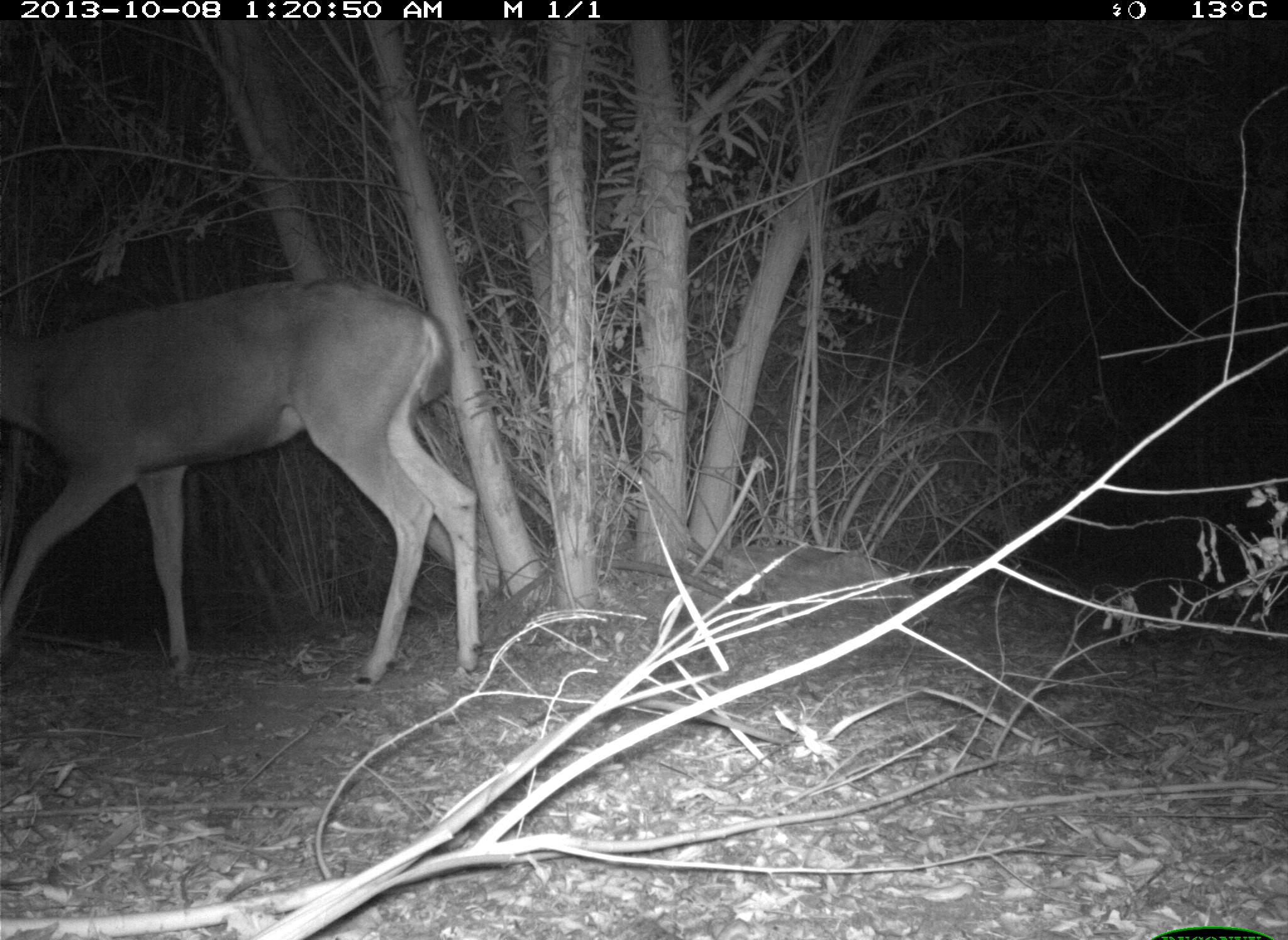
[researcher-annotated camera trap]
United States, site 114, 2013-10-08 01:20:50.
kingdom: Animalia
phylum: Chordata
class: Mammalia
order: Artiodactyla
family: Cervidae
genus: Odocoileus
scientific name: Odocoileus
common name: deer